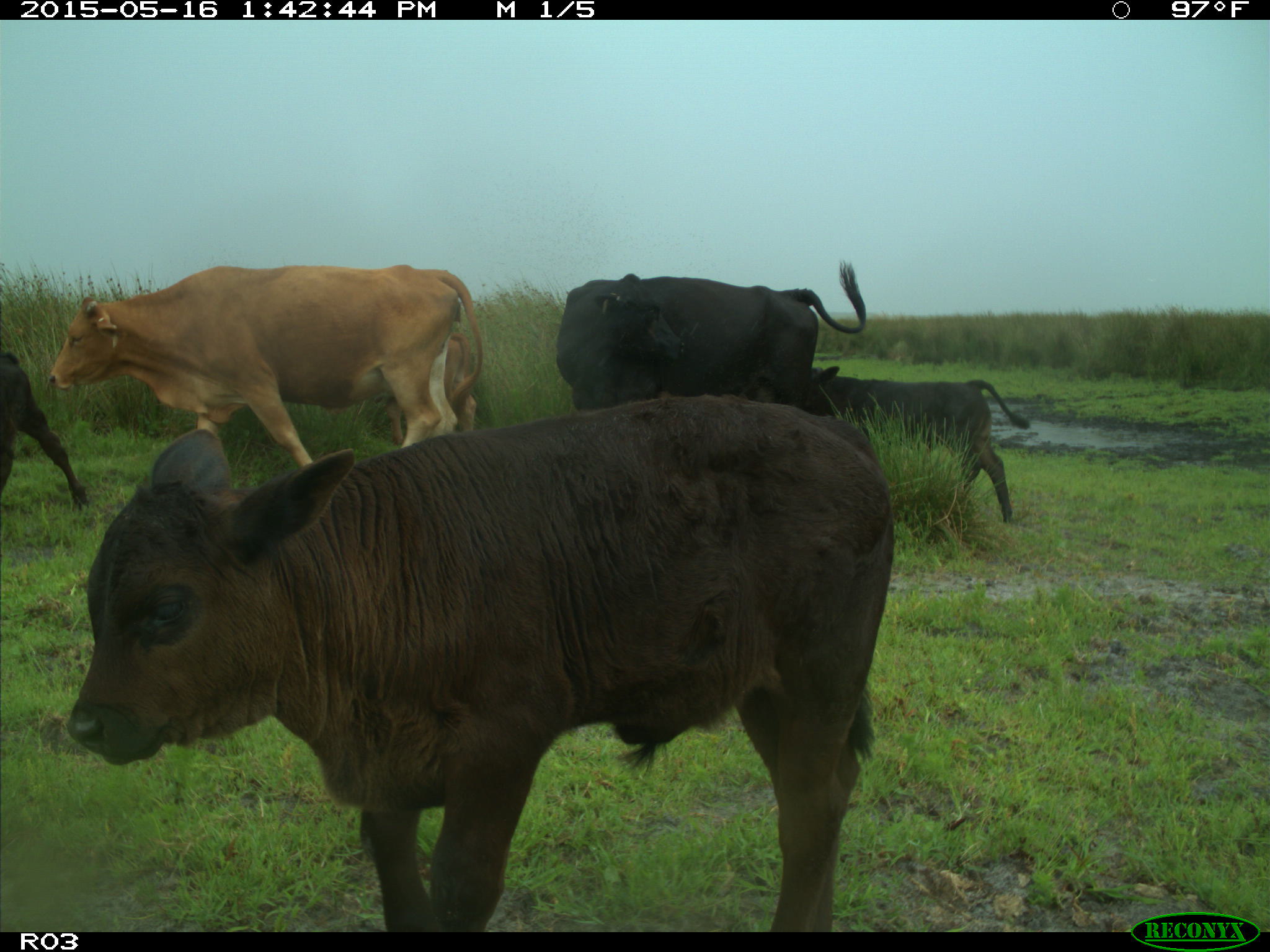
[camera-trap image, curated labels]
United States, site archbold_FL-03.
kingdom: Animalia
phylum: Chordata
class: Mammalia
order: Artiodactyla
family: Bovidae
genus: Bos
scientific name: Bos taurus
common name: domestic cow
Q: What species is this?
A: Bos taurus (domestic cow).